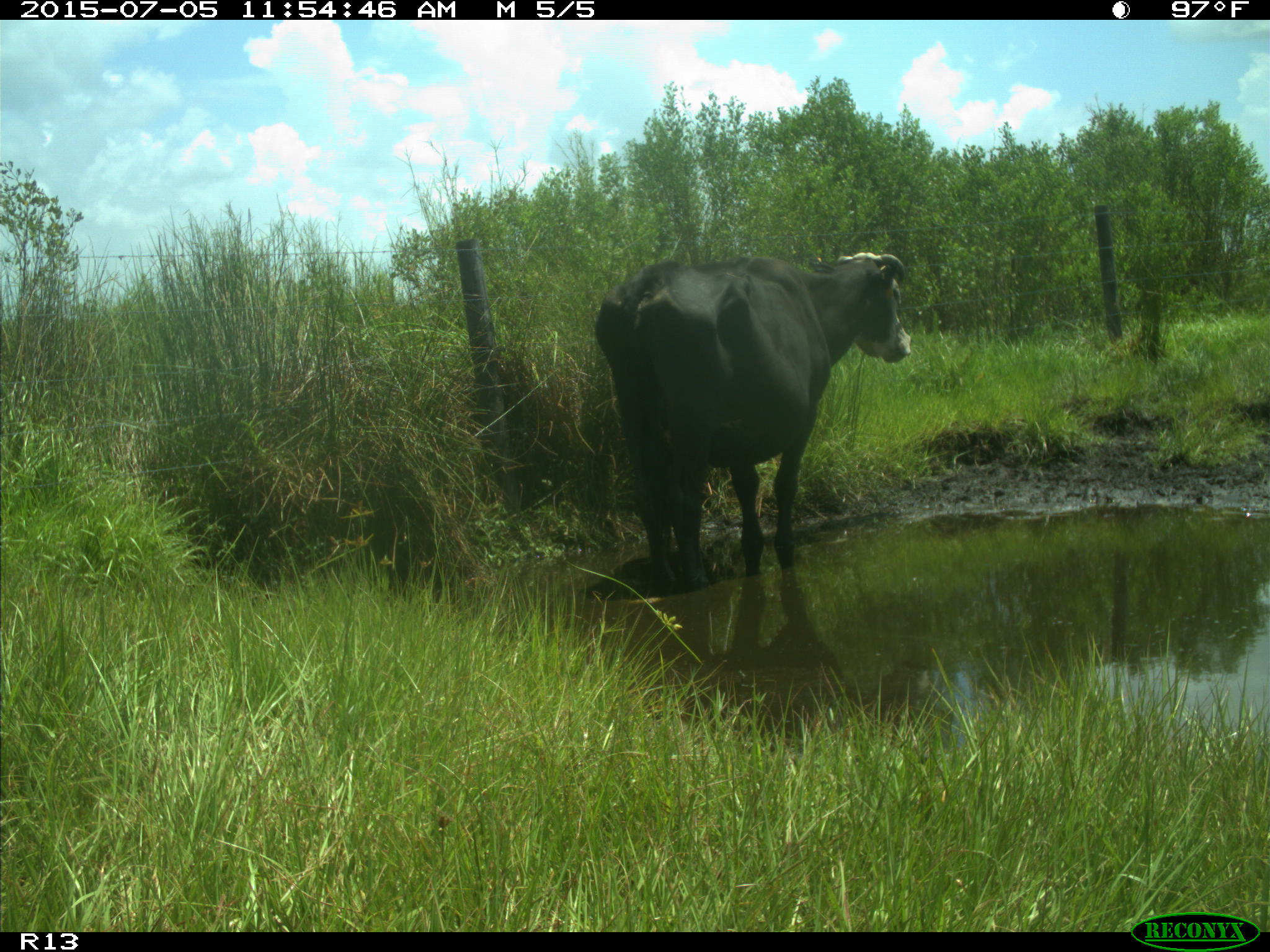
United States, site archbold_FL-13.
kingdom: Animalia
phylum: Chordata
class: Mammalia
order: Artiodactyla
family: Bovidae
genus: Bos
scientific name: Bos taurus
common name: domestic cow